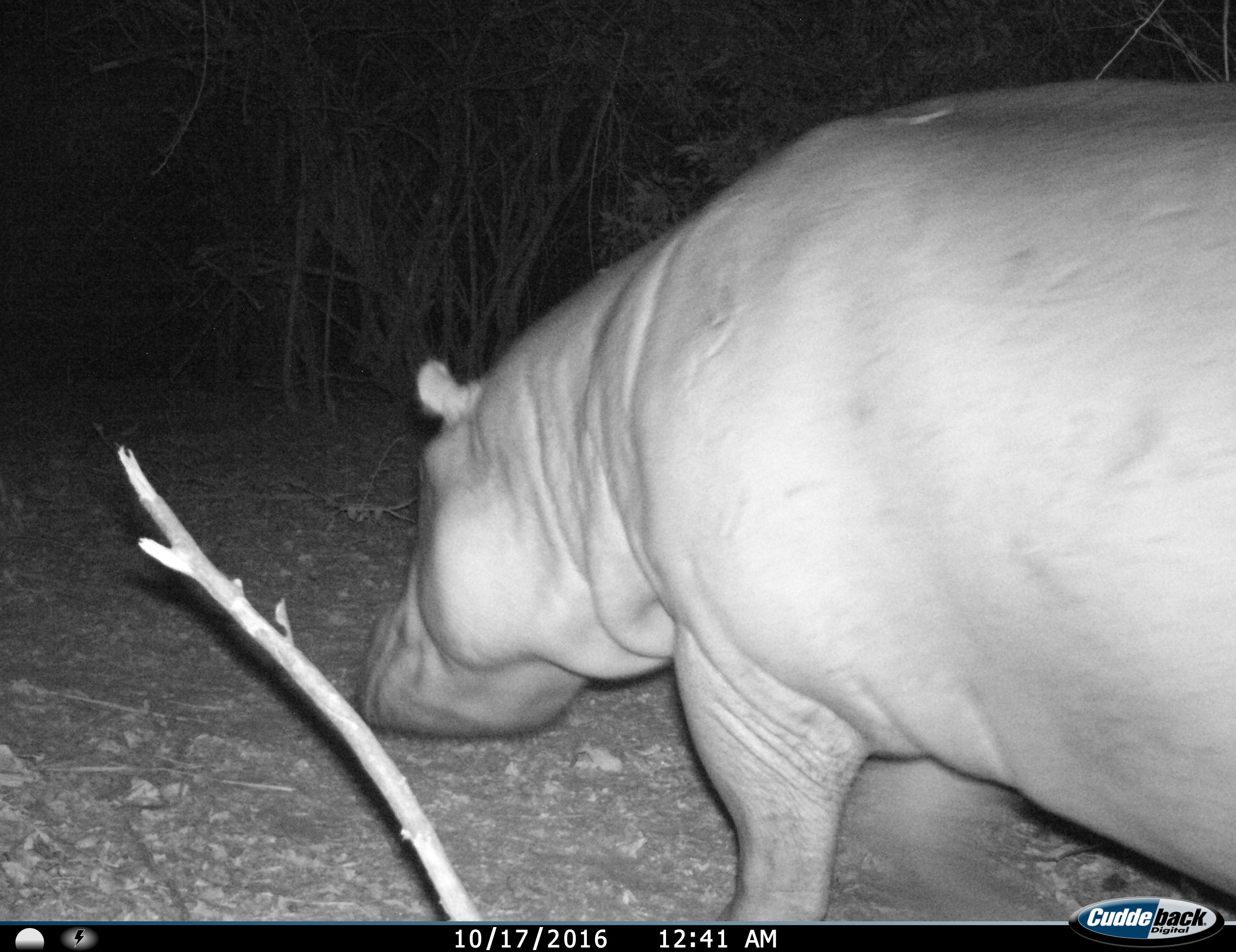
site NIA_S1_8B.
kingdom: Animalia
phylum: Chordata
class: Mammalia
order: Artiodactyla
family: Hippopotamidae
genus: Hippopotamus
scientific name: Hippopotamus amphibius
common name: hippopotamus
Hippopotamus (Hippopotamus amphibius), count 1. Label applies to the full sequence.